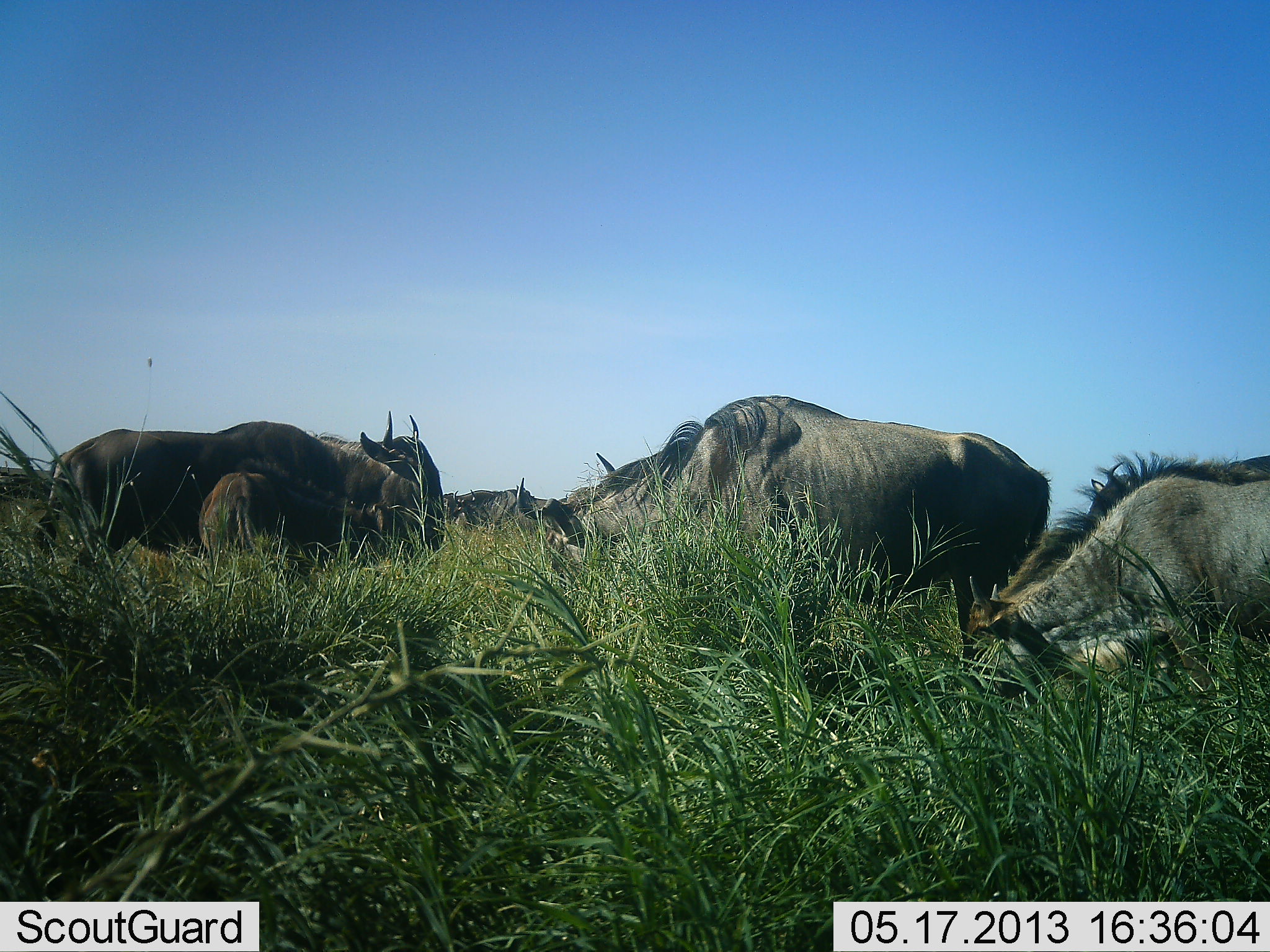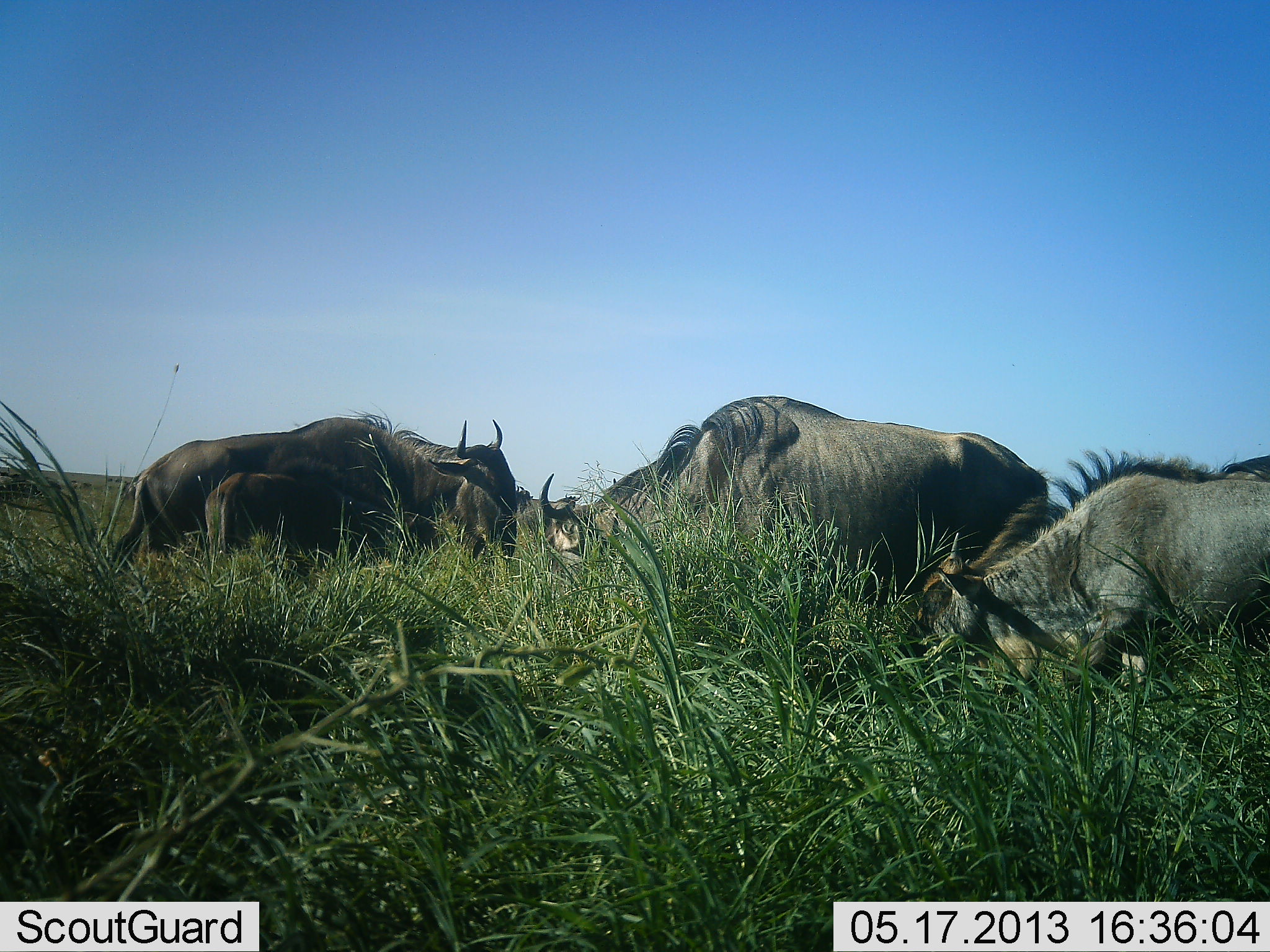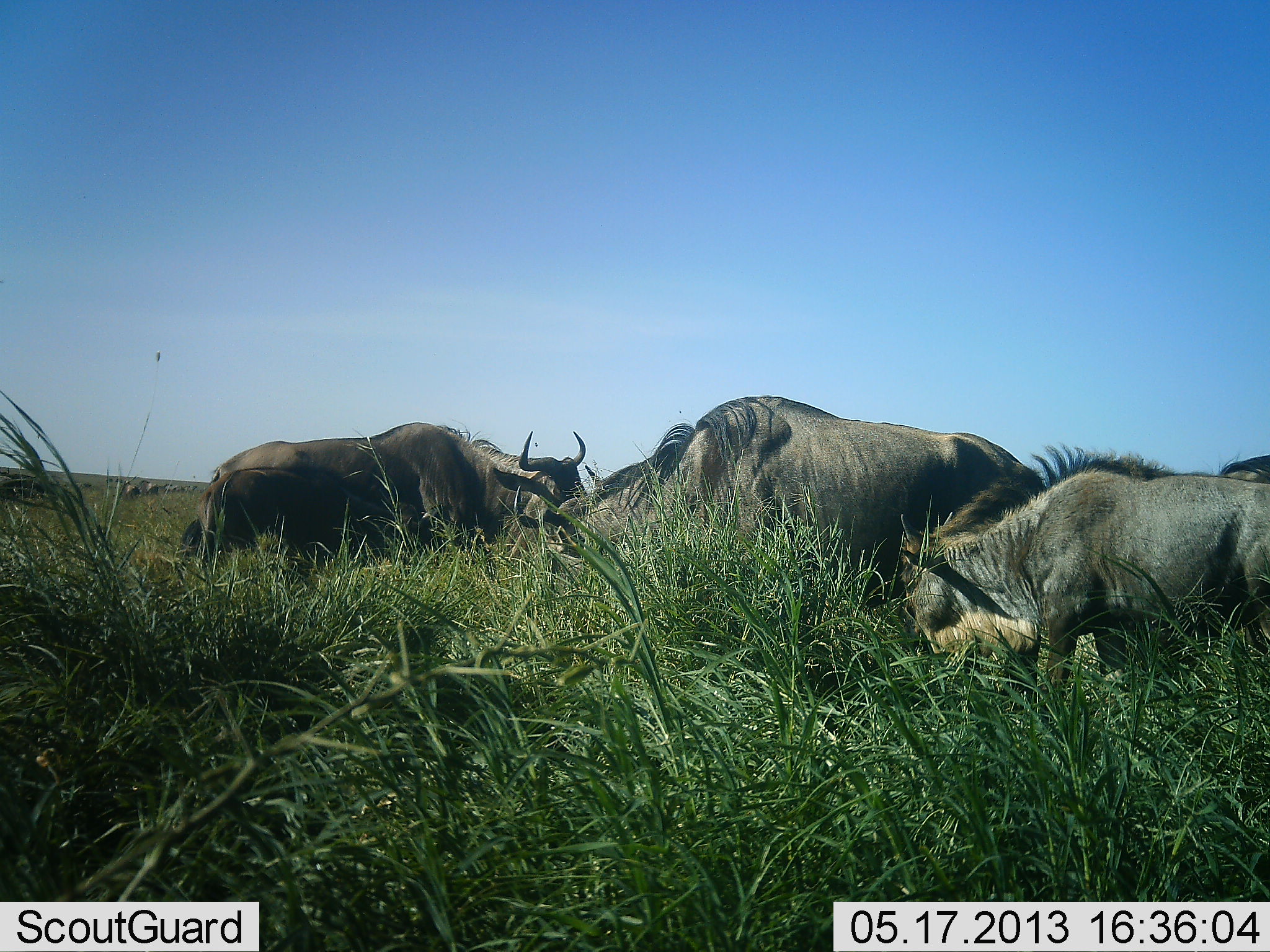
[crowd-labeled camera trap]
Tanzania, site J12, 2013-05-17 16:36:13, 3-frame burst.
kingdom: Animalia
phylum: Chordata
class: Mammalia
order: Artiodactyla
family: Bovidae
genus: Connochaetes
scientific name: Connochaetes taurinus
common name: blue wildebeest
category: wildebeest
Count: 4.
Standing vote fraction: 40%.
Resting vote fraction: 0%.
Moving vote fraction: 36%.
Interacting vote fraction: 4%.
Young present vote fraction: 20%.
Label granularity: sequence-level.